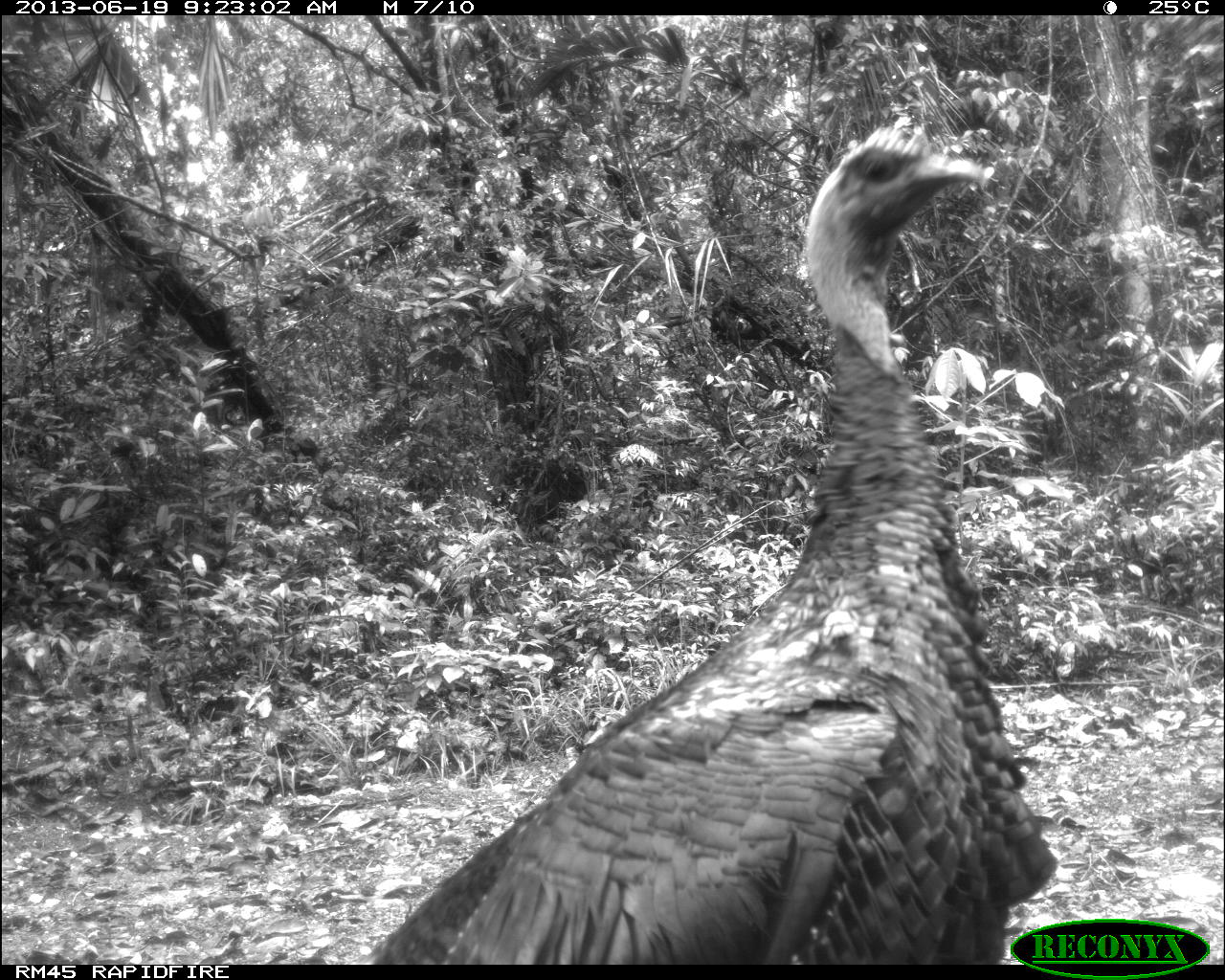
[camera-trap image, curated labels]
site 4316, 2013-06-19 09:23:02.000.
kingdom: Animalia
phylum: Chordata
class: Aves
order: Galliformes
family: Phasianidae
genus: Meleagris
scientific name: Meleagris ocellata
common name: ocellated turkey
Meleagris ocellata (ocellated turkey), count 1, sex male.